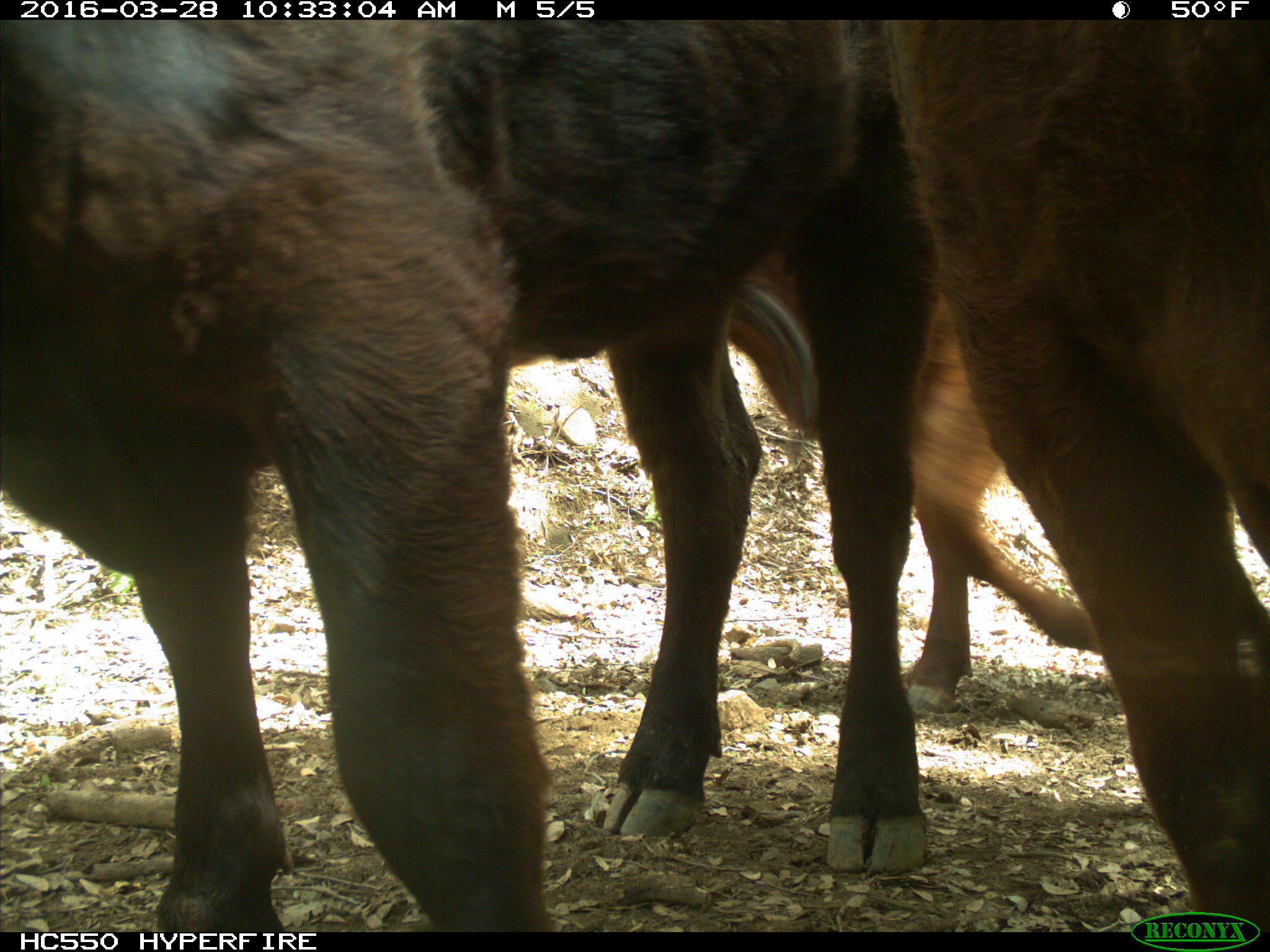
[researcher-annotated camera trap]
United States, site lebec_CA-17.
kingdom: Animalia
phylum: Chordata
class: Mammalia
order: Artiodactyla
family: Bovidae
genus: Bos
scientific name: Bos taurus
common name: domestic cow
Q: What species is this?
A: Bos taurus (domestic cow).